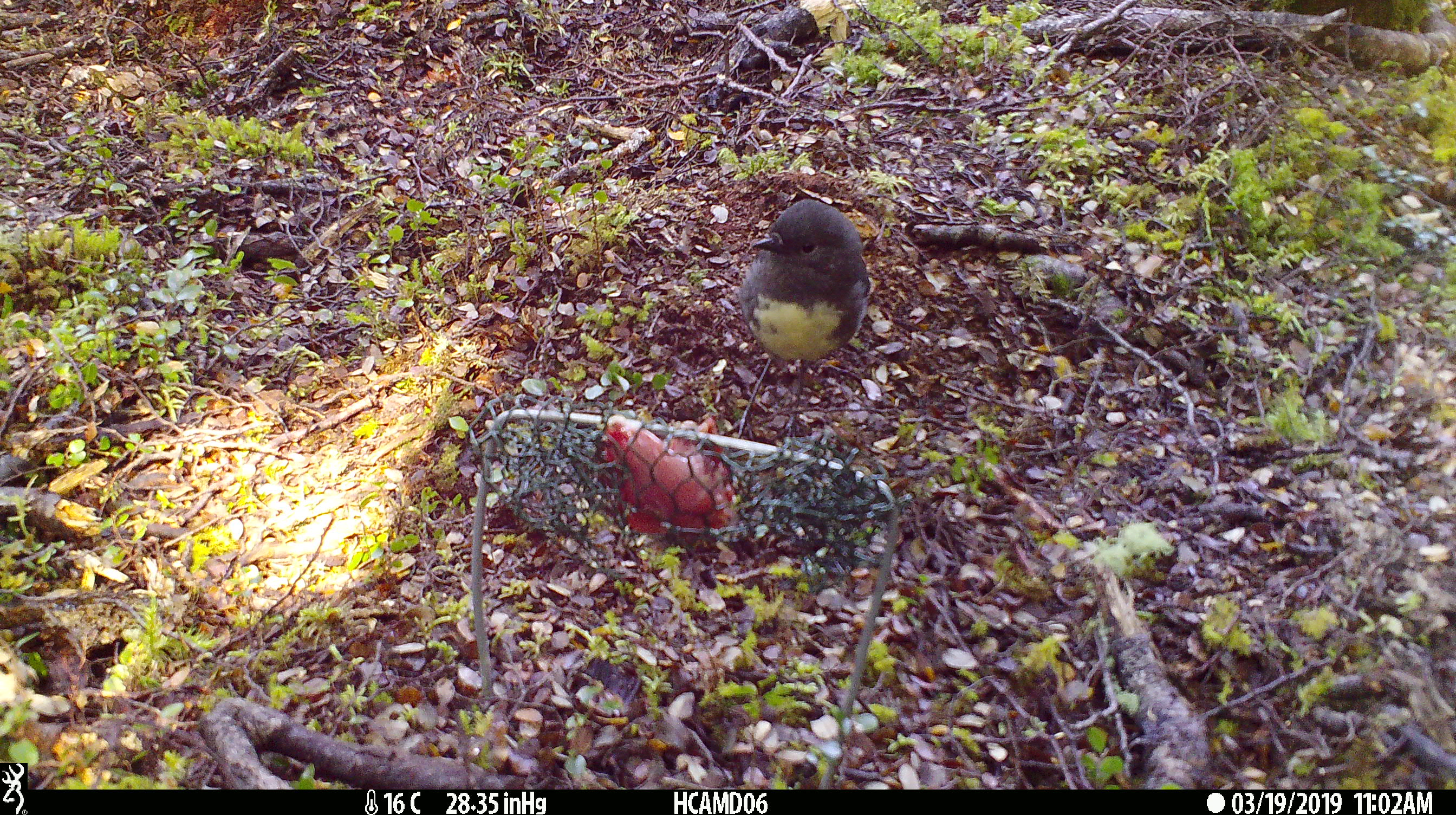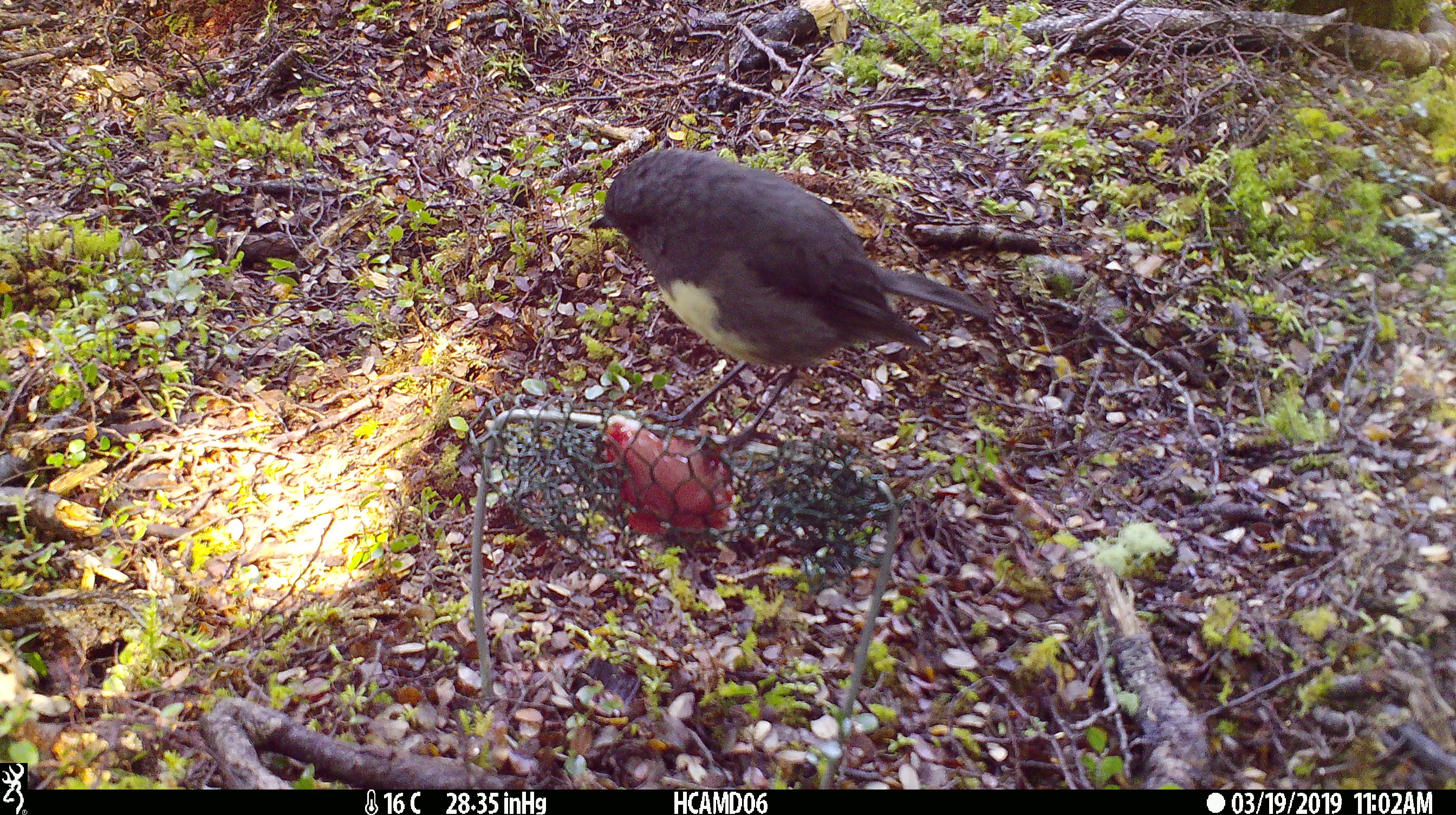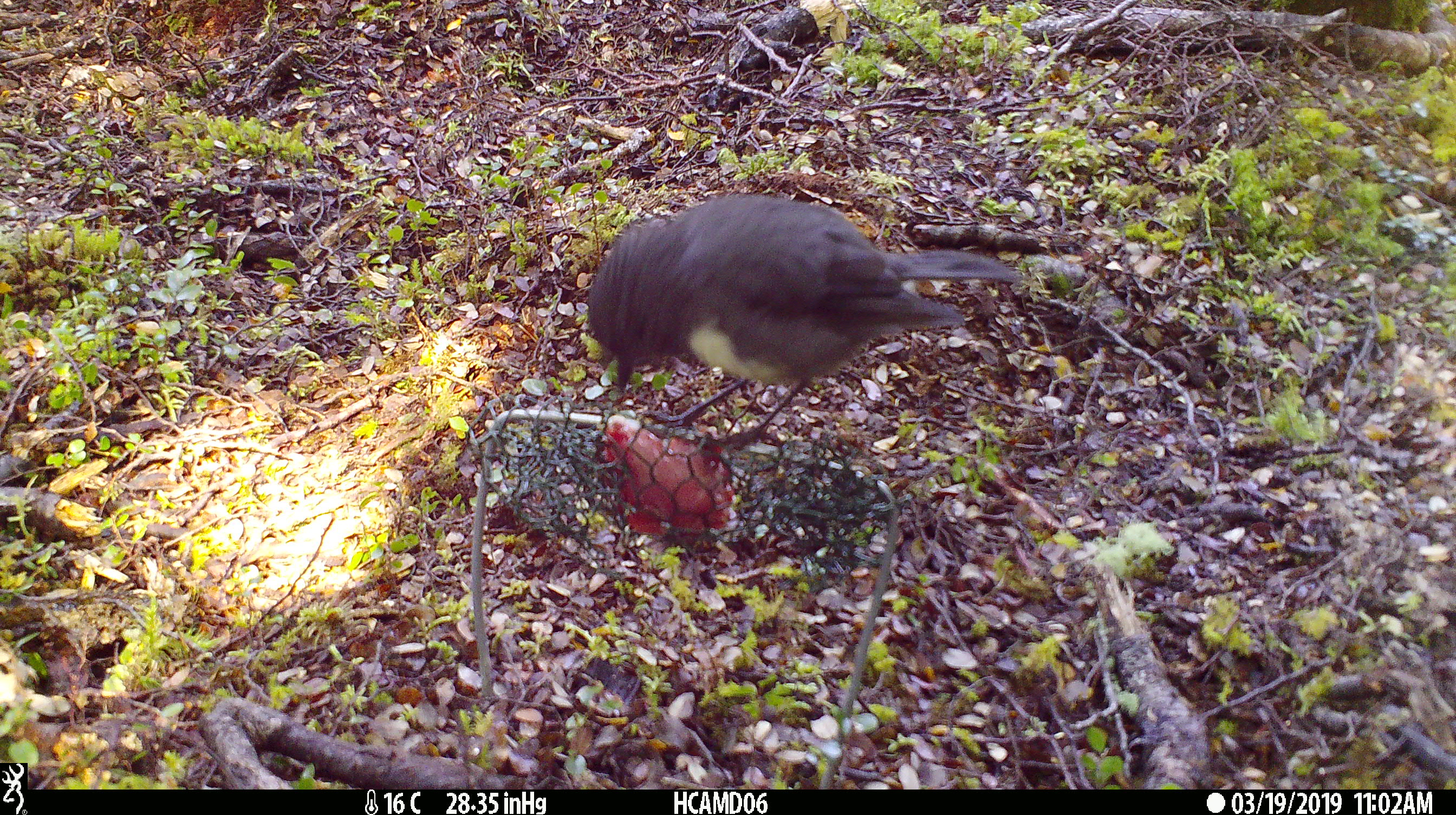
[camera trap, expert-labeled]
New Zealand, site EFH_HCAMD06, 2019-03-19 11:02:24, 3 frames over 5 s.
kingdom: Animalia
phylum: Chordata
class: Aves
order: Passeriformes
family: Petroicidae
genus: Petroica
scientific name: Petroica australis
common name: new zealand robin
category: robin